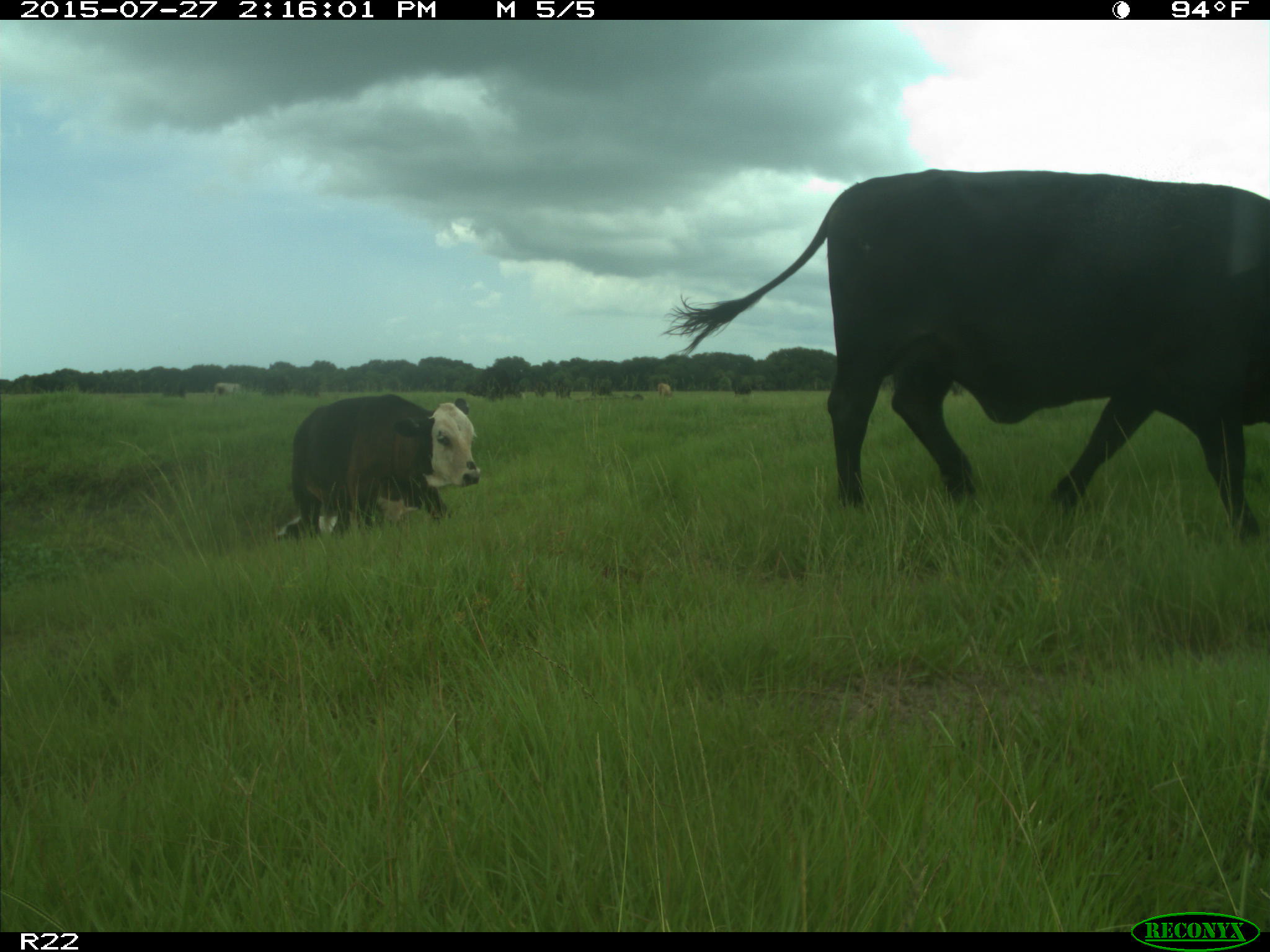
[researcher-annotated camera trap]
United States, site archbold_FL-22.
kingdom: Animalia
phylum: Chordata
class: Mammalia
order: Artiodactyla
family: Bovidae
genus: Bos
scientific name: Bos taurus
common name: domestic cow